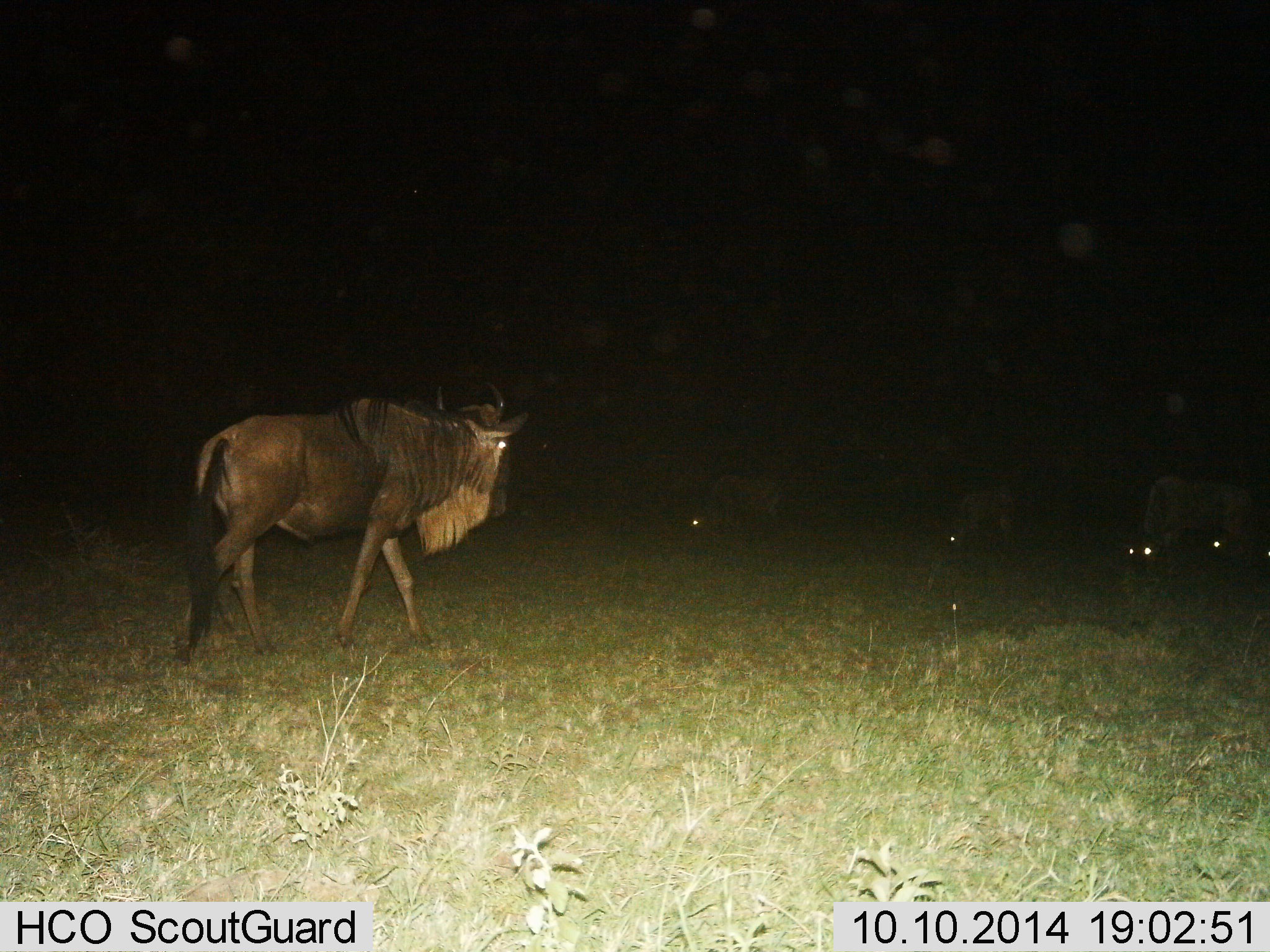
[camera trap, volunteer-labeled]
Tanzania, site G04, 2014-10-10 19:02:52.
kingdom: Animalia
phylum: Chordata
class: Mammalia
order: Artiodactyla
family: Bovidae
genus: Connochaetes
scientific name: Connochaetes taurinus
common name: blue wildebeest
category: wildebeest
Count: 5.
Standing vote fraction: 30%.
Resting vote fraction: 0%.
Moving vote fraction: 80%.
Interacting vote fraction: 0%.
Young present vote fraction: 10%.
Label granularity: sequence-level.